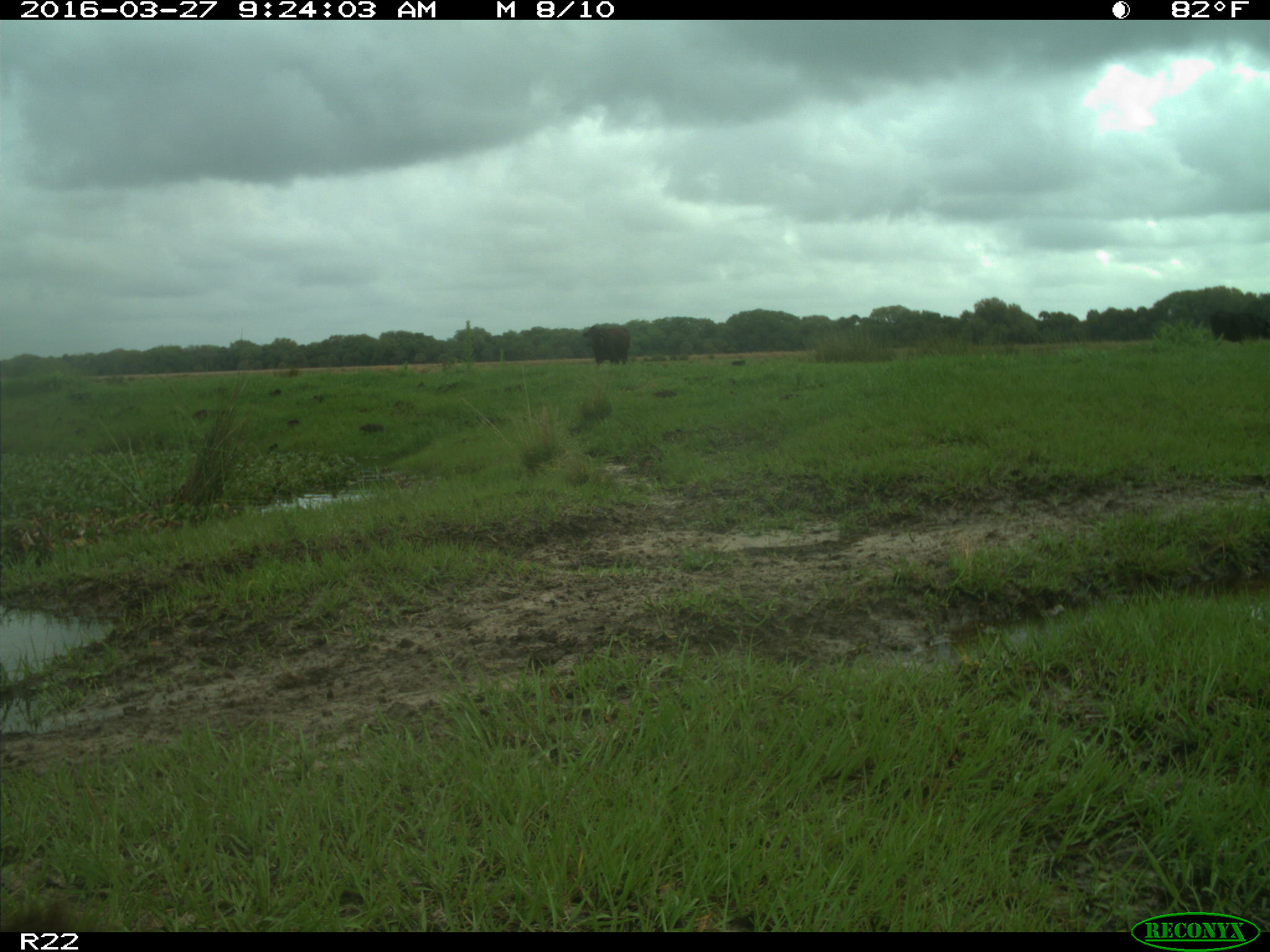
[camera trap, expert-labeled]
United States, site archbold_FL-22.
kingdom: Animalia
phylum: Chordata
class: Mammalia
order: Artiodactyla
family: Bovidae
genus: Bos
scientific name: Bos taurus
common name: domestic cow